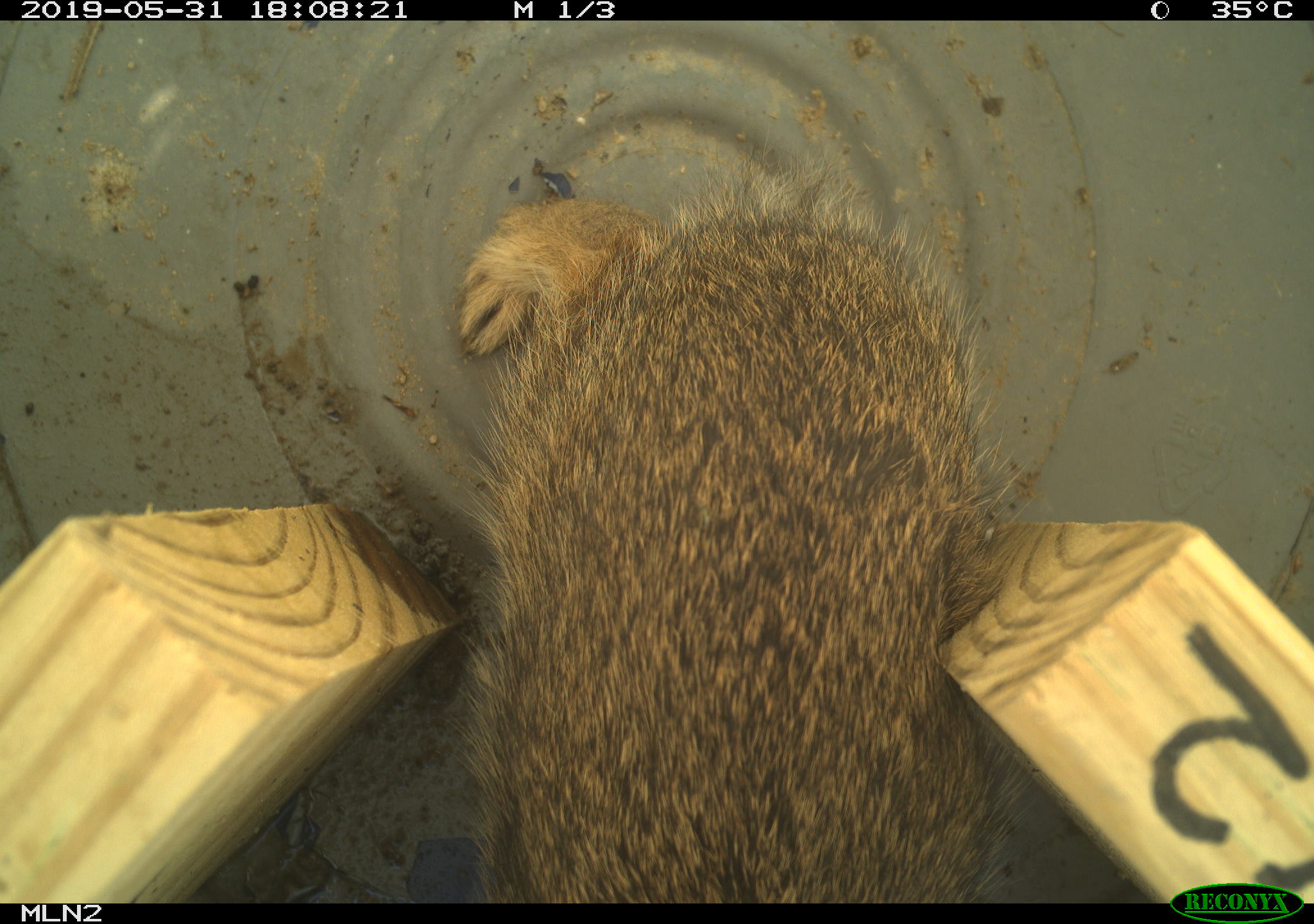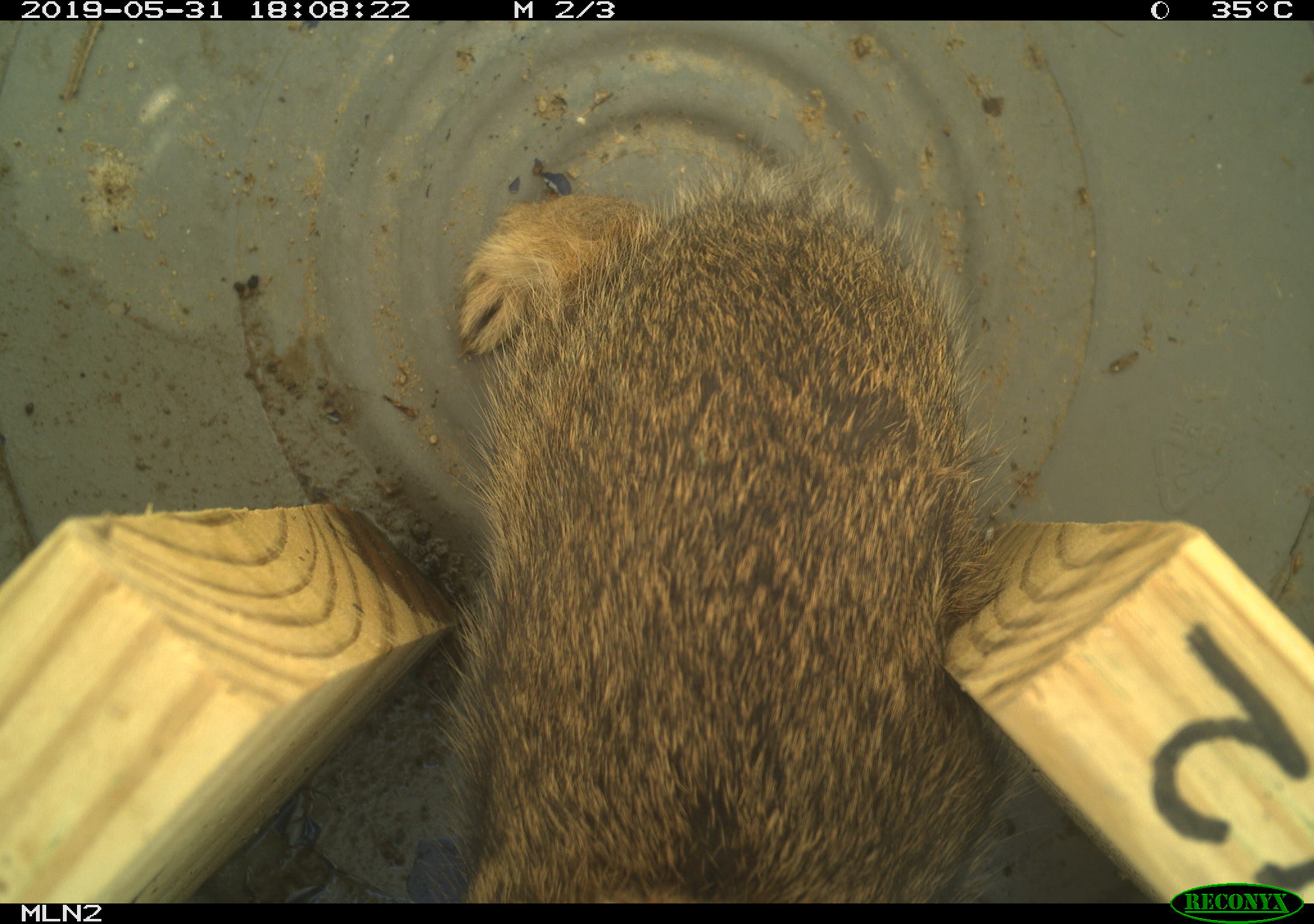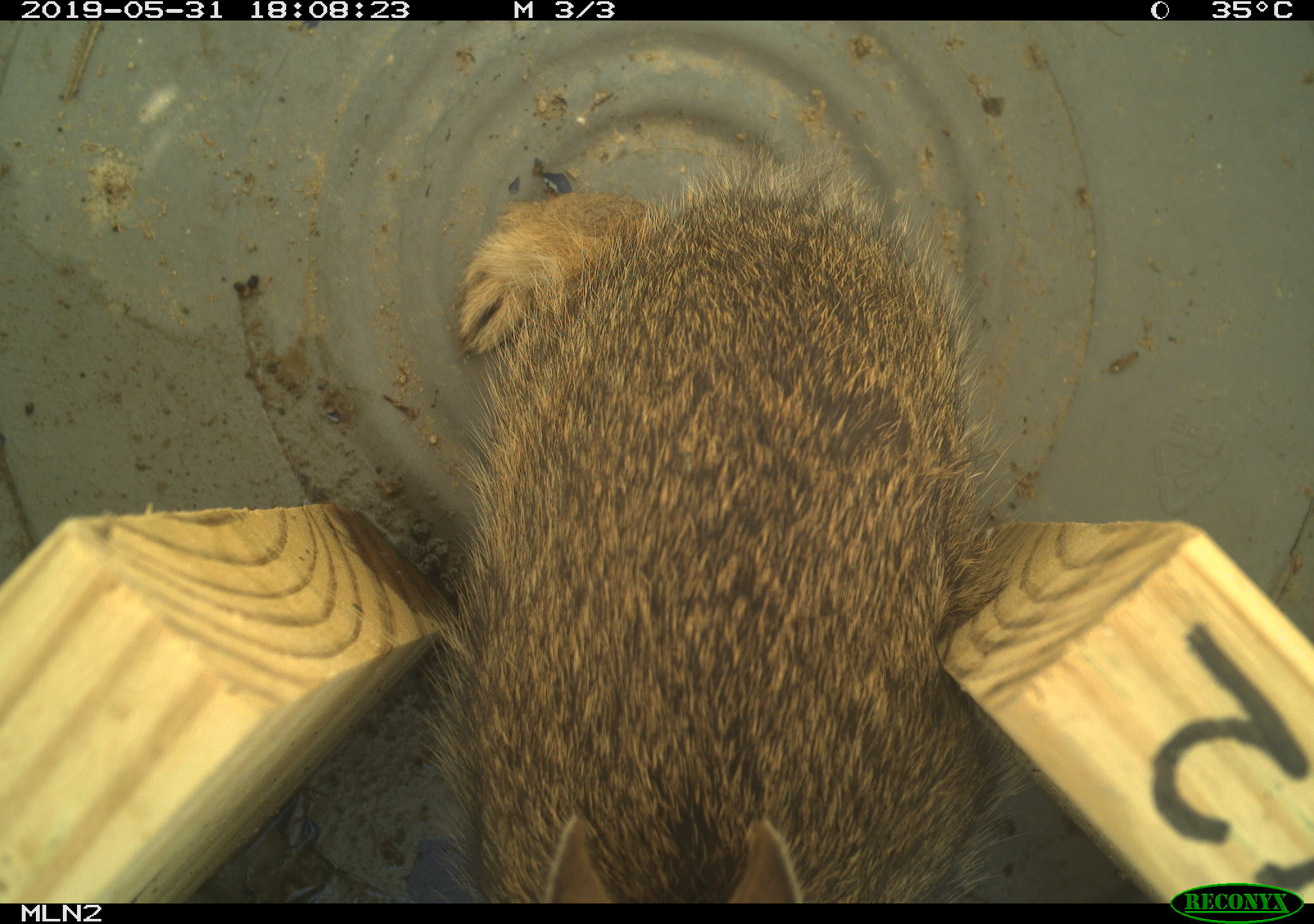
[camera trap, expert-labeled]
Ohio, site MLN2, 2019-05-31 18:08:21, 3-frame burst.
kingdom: Animalia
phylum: Chordata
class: Mammalia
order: Lagomorpha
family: Leporidae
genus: Sylvilagus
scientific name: Sylvilagus floridanus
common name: eastern cottontail